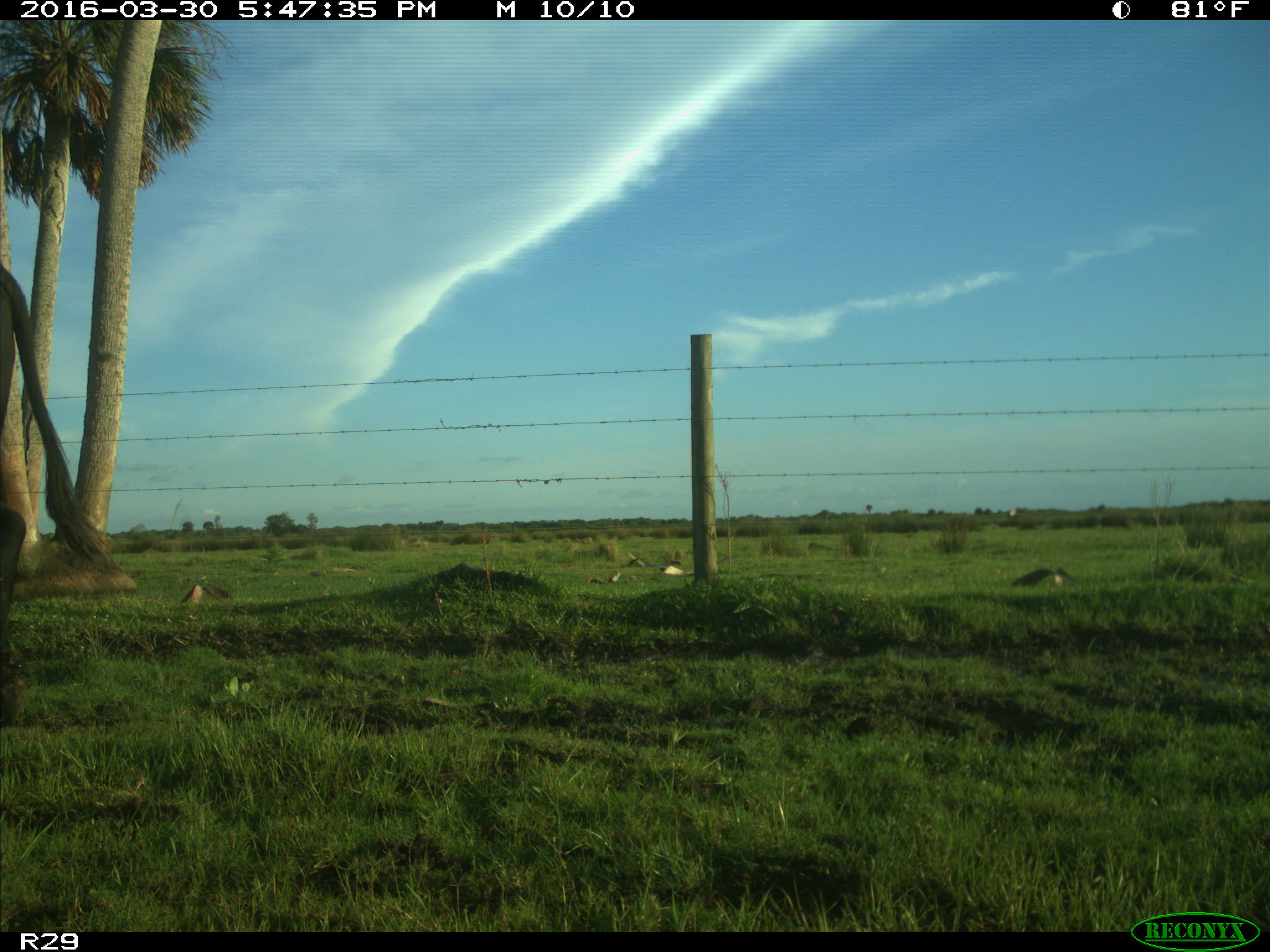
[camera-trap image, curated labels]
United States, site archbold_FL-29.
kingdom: Animalia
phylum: Chordata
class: Mammalia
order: Artiodactyla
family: Bovidae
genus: Bos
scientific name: Bos taurus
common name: domestic cow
Bos taurus (domestic cow).